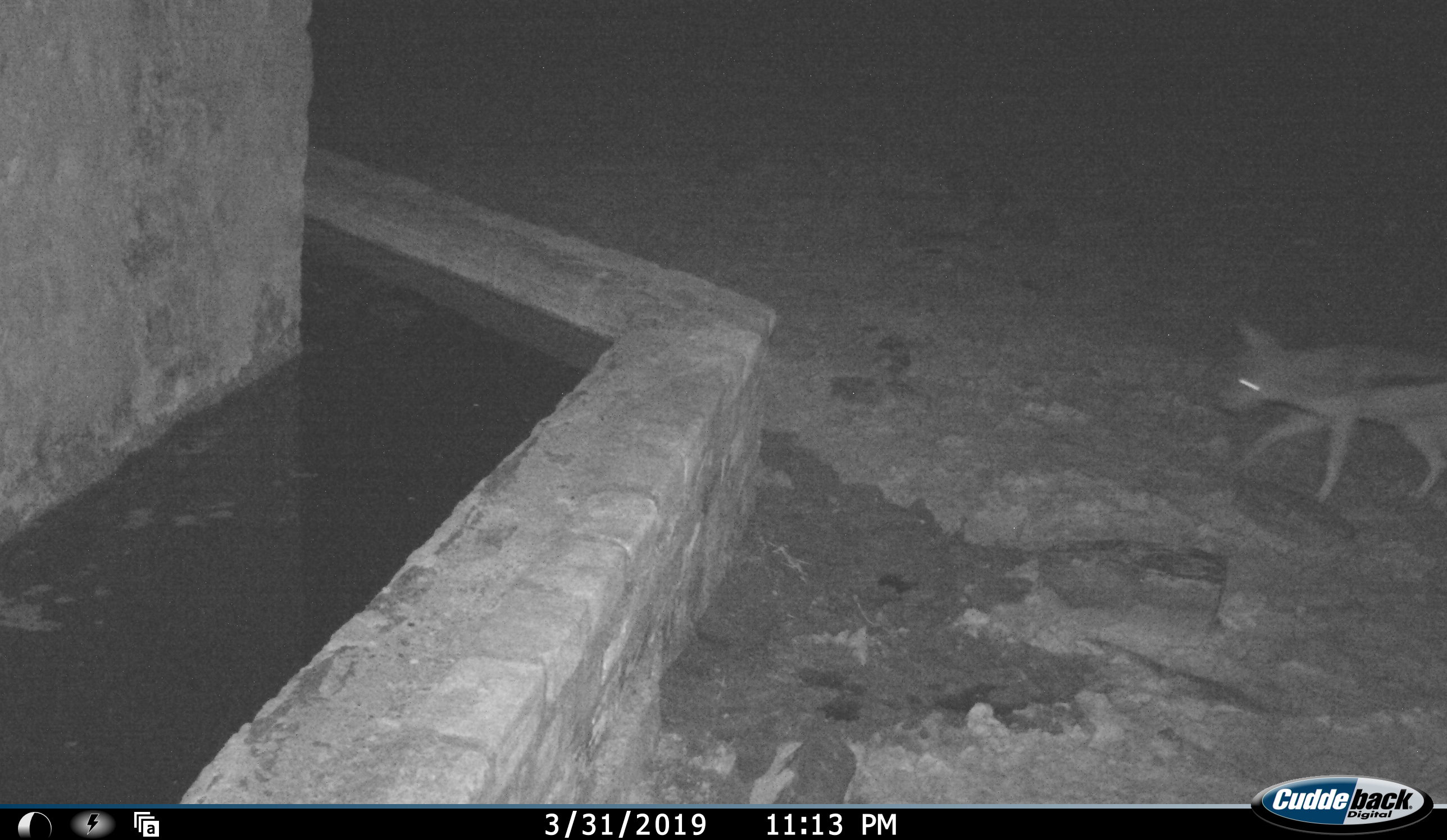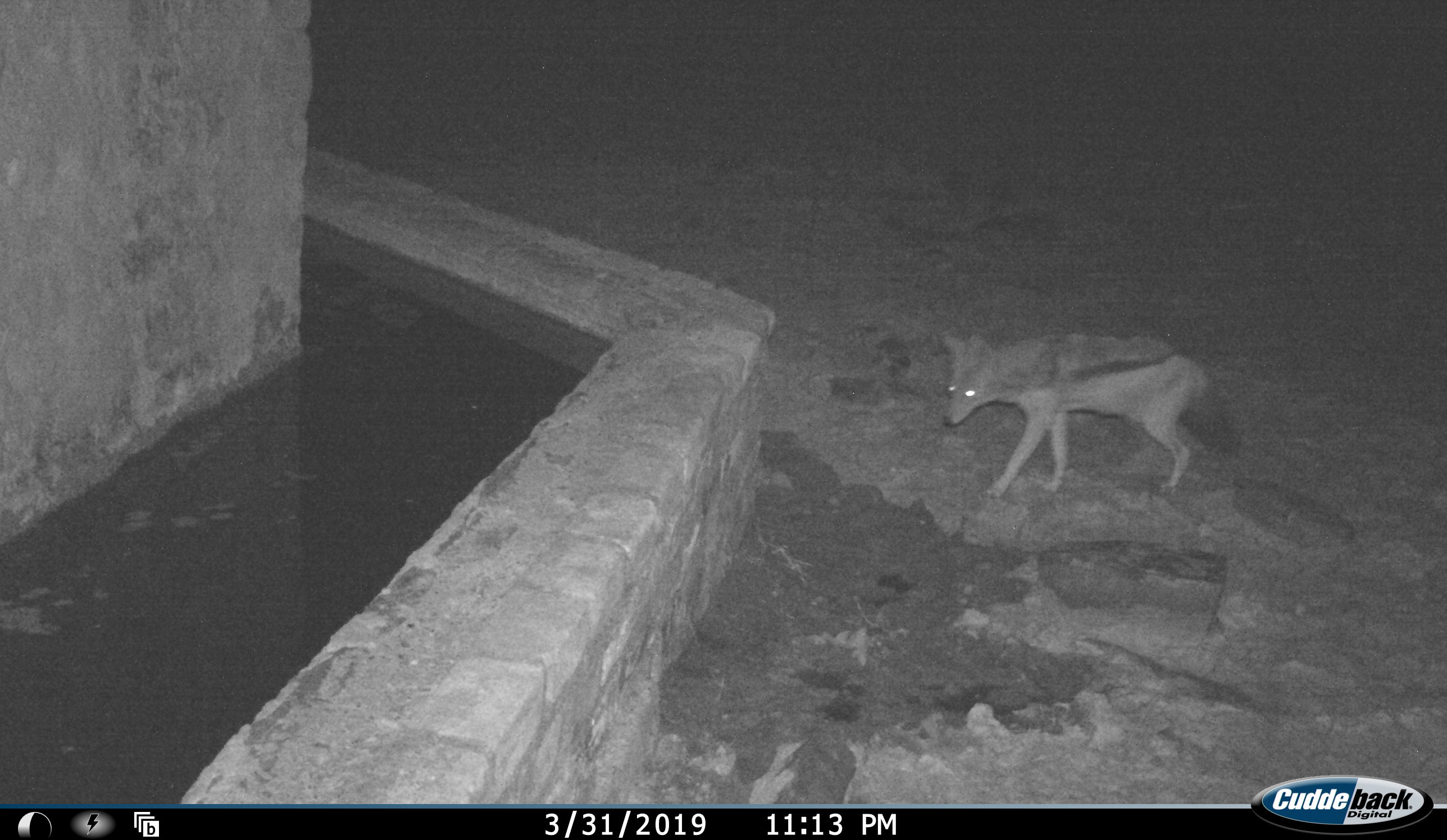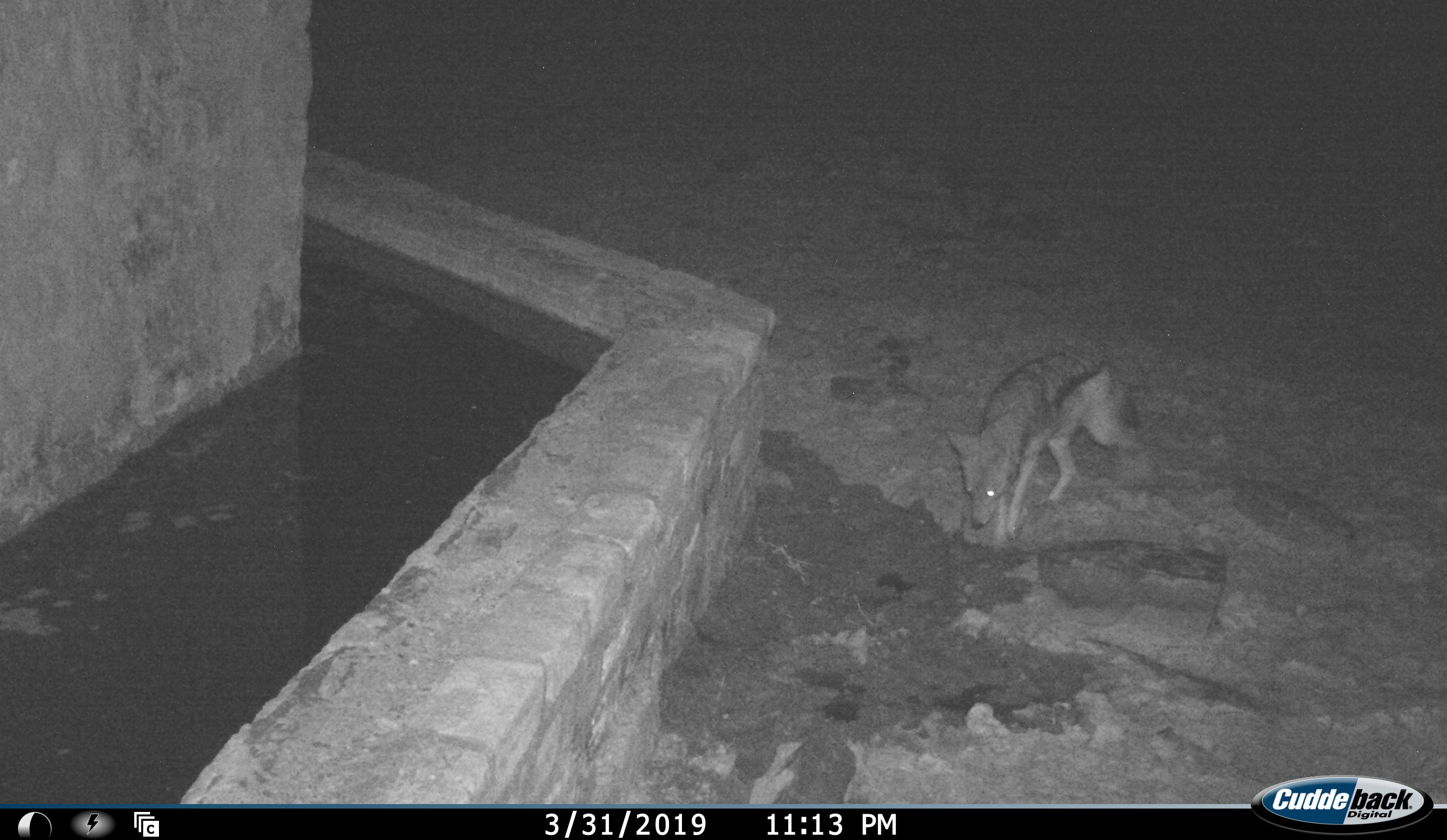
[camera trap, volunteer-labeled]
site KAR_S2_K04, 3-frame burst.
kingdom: Animalia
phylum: Chordata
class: Mammalia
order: Carnivora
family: Canidae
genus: Lupulella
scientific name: Lupulella mesomelas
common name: black-backed jackal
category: jackalblackbacked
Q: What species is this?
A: Jackalblackbacked (black-backed jackal) (Lupulella mesomelas).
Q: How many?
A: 1.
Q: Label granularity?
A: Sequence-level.